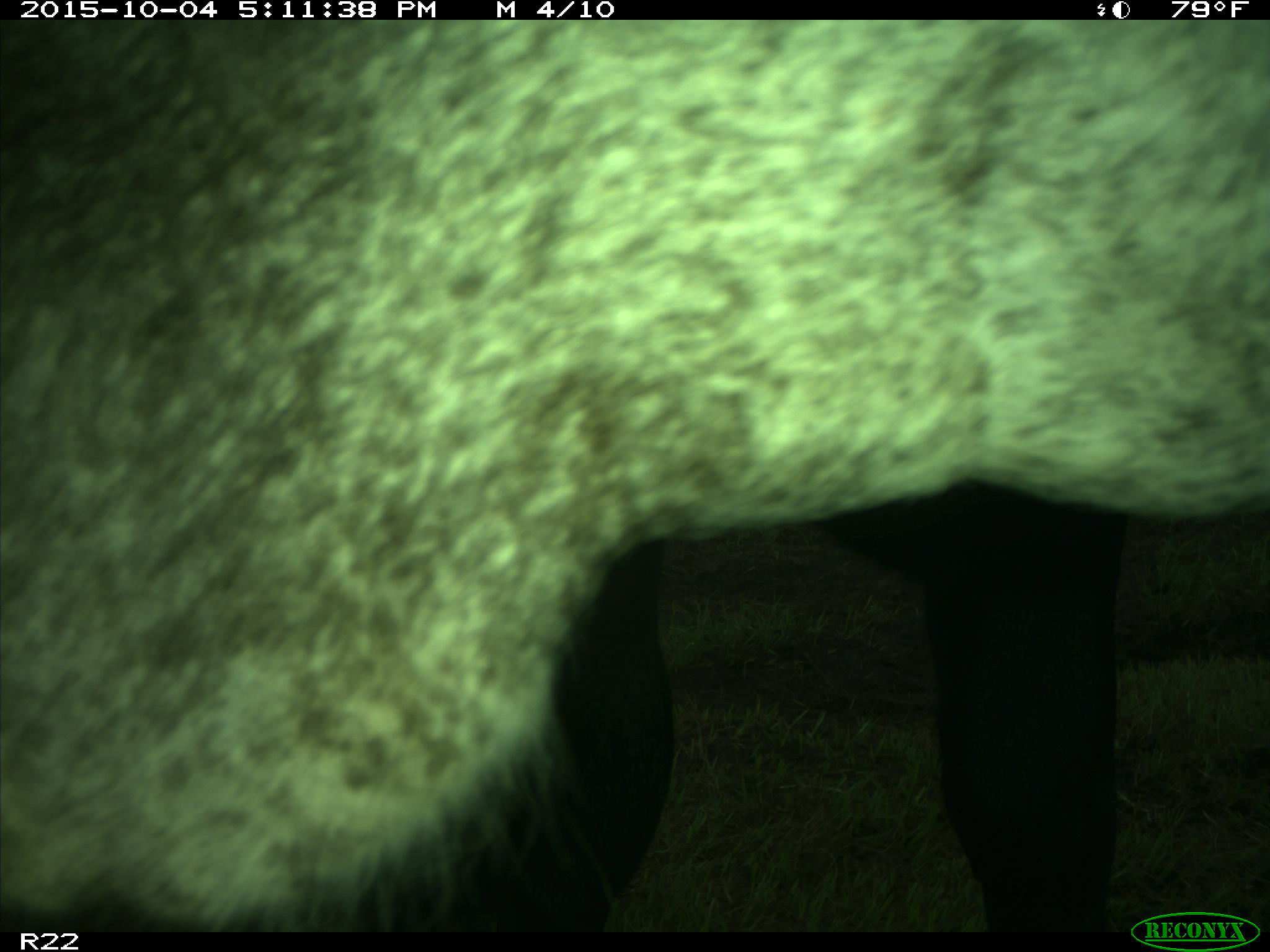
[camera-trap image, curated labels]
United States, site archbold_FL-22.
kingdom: Animalia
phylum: Chordata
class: Mammalia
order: Artiodactyla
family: Bovidae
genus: Bos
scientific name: Bos taurus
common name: domestic cow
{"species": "Bos taurus (domestic cow)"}